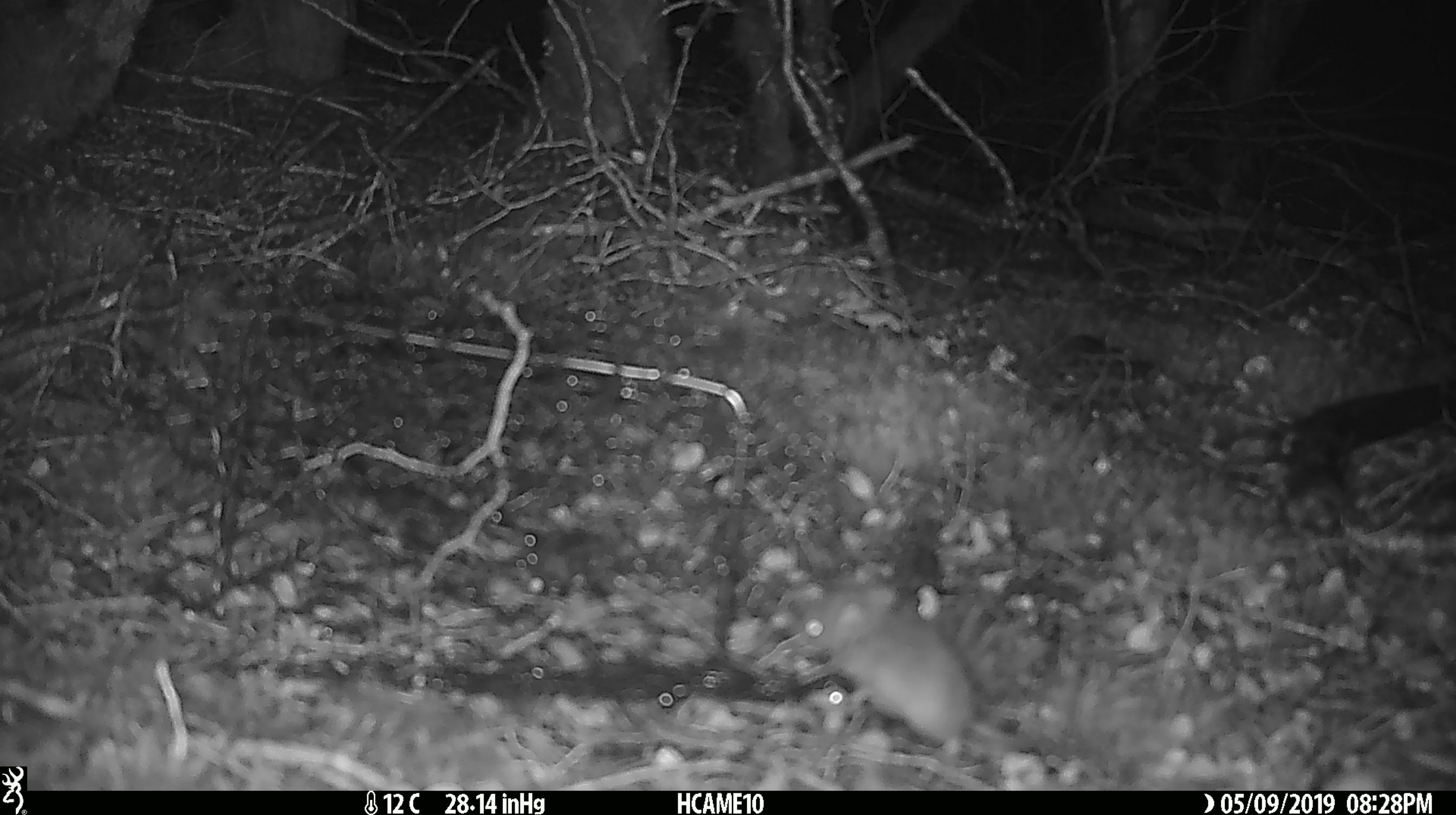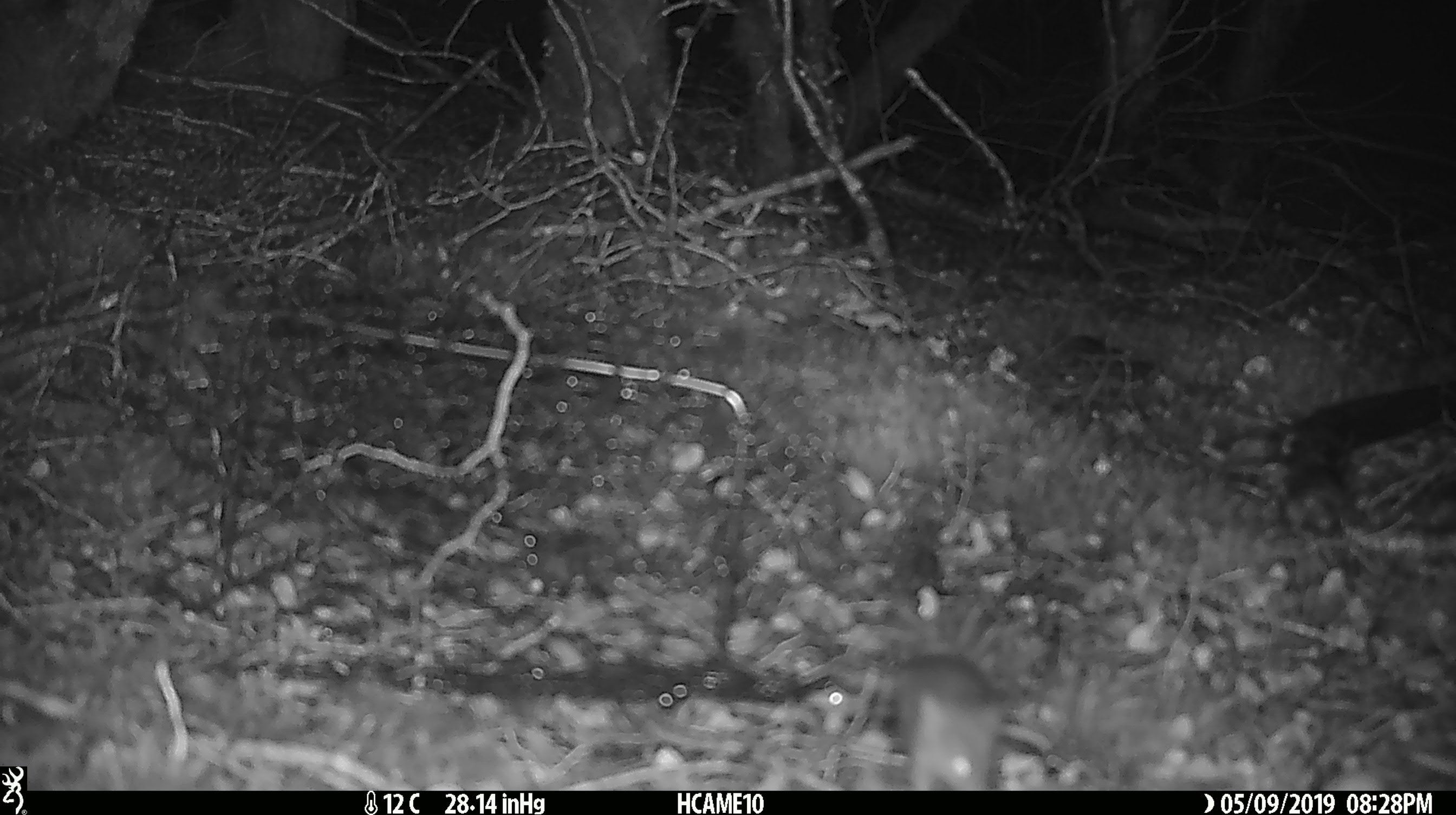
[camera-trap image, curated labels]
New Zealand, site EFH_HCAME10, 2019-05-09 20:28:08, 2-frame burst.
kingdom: Animalia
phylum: Chordata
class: Mammalia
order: Rodentia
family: Muridae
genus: Mus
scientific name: Mus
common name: mouse